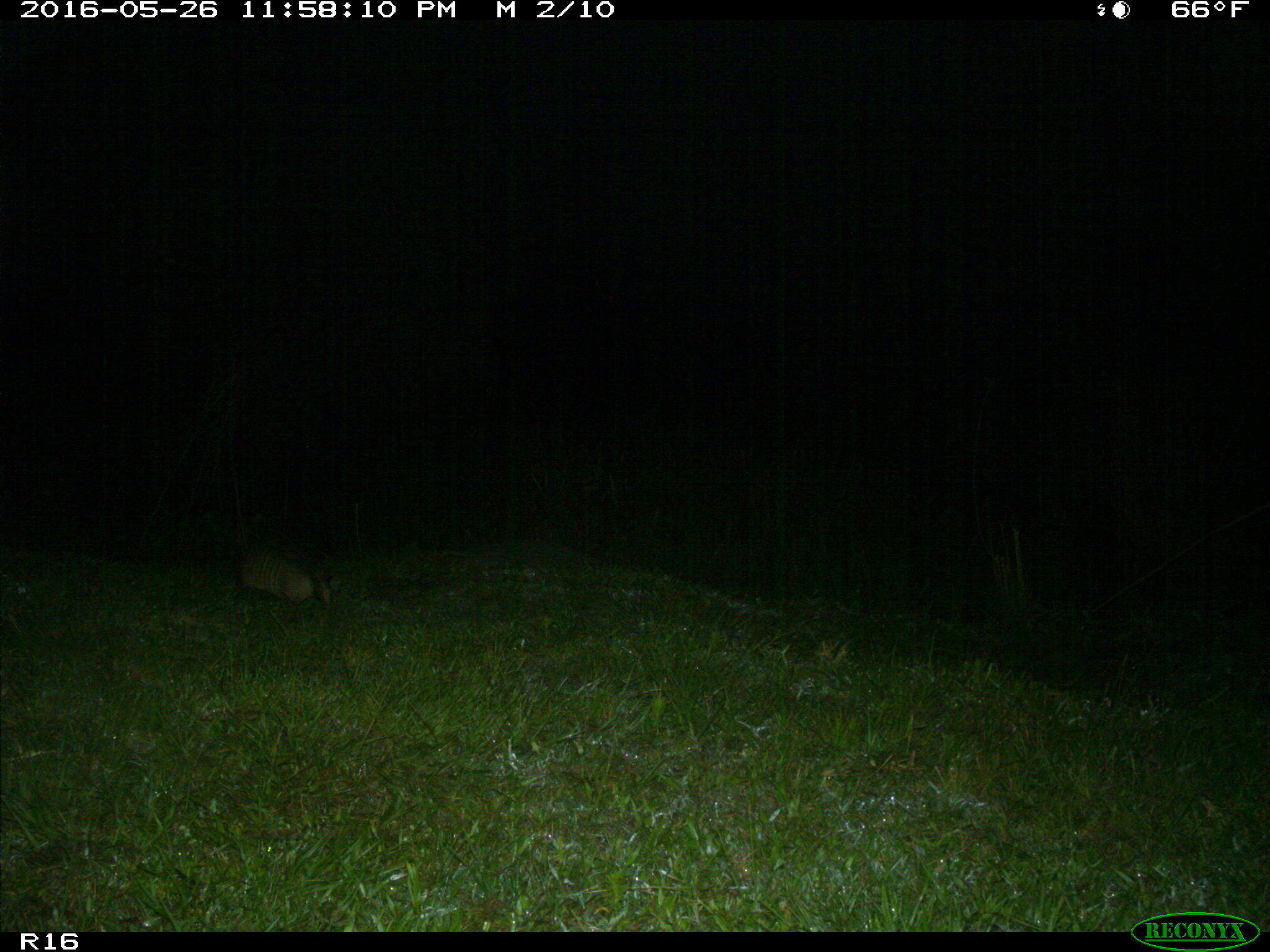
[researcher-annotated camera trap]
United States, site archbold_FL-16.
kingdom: Animalia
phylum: Chordata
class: Mammalia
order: Cingulata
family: Dasypodidae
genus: Dasypus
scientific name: Dasypus novemcinctus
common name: nine-banded armadillo